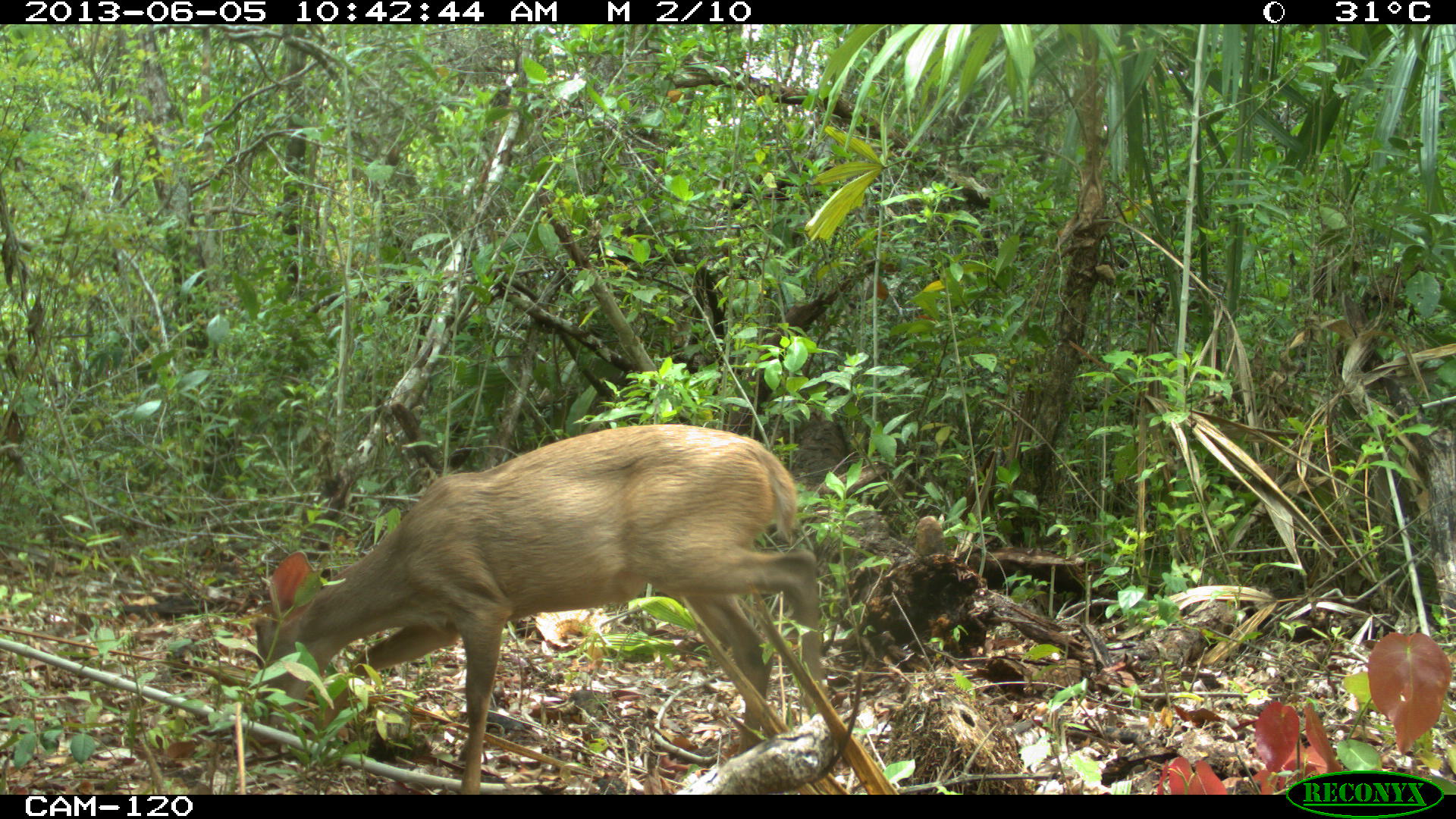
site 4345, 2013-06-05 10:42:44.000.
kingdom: Animalia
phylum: Chordata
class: Mammalia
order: Artiodactyla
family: Cervidae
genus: Odocoileus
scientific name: Odocoileus pandora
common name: yucatán brown brocket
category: mazama pandora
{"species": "mazama pandora (yucatán brown brocket) (Odocoileus pandora)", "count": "1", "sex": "female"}